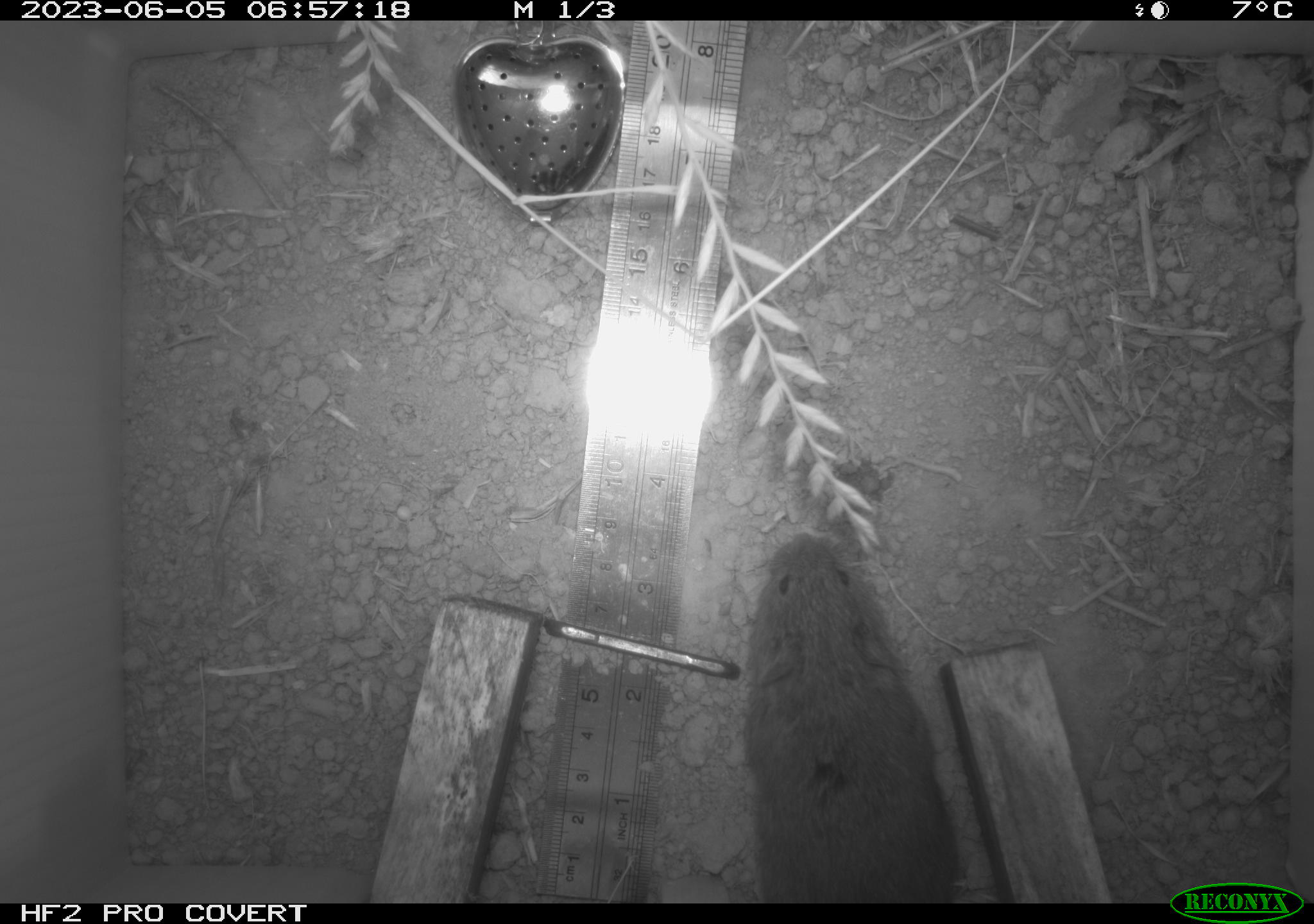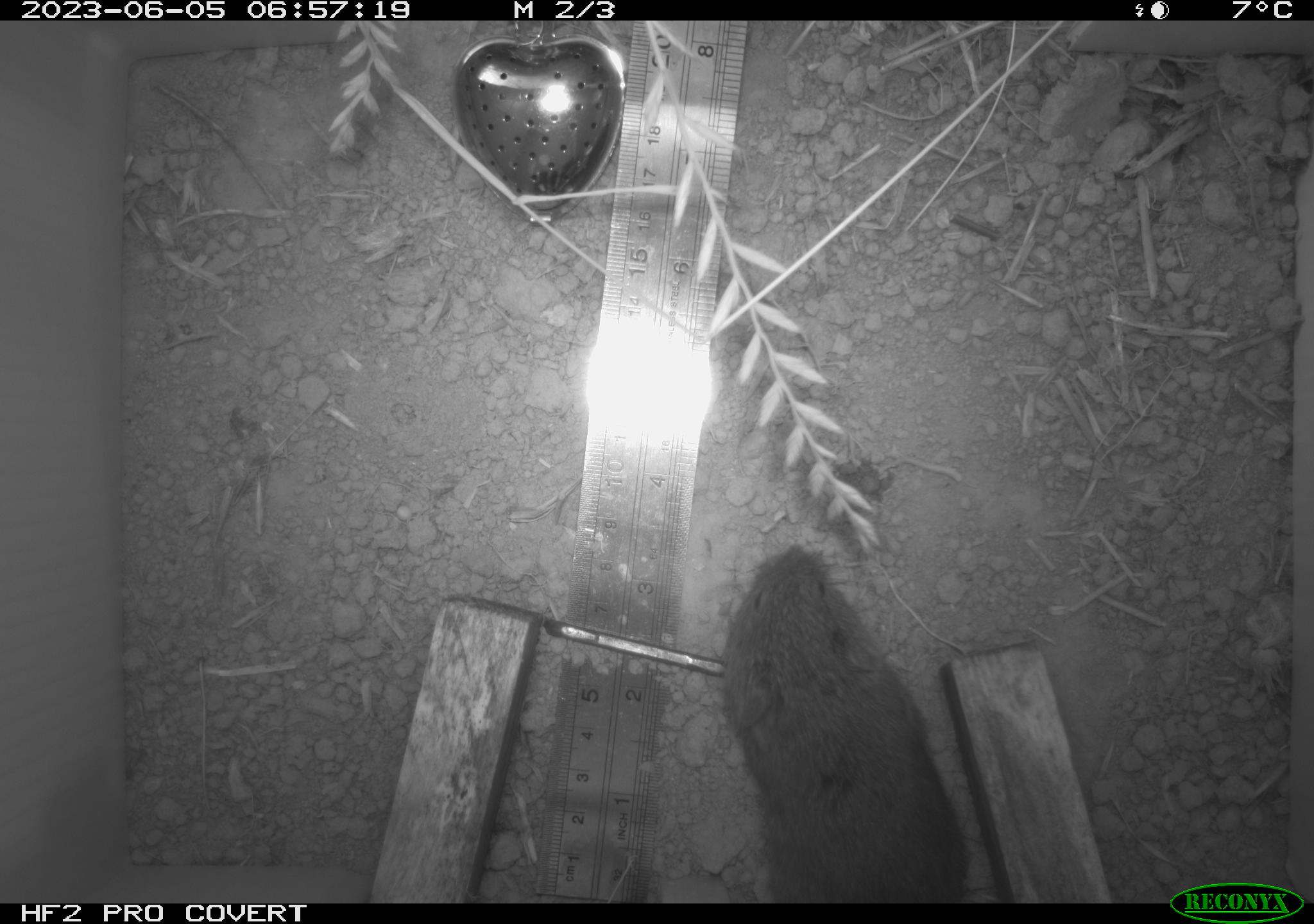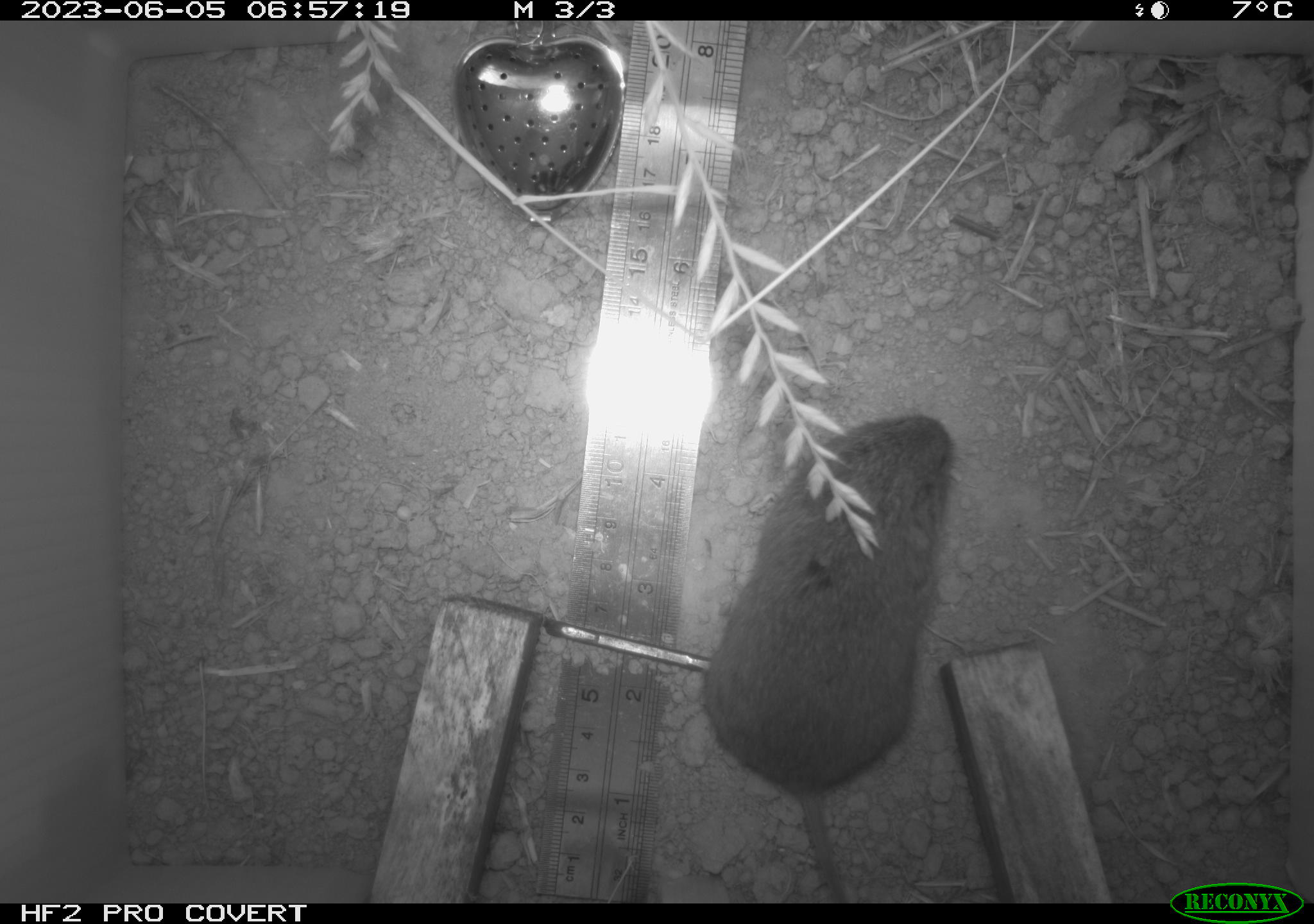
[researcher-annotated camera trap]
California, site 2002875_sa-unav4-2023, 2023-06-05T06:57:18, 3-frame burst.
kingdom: Animalia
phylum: Chordata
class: Mammalia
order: Rodentia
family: Cricetidae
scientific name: Arvicolinae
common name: voles, lemmings, and muskrats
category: arvicolinae subfamily